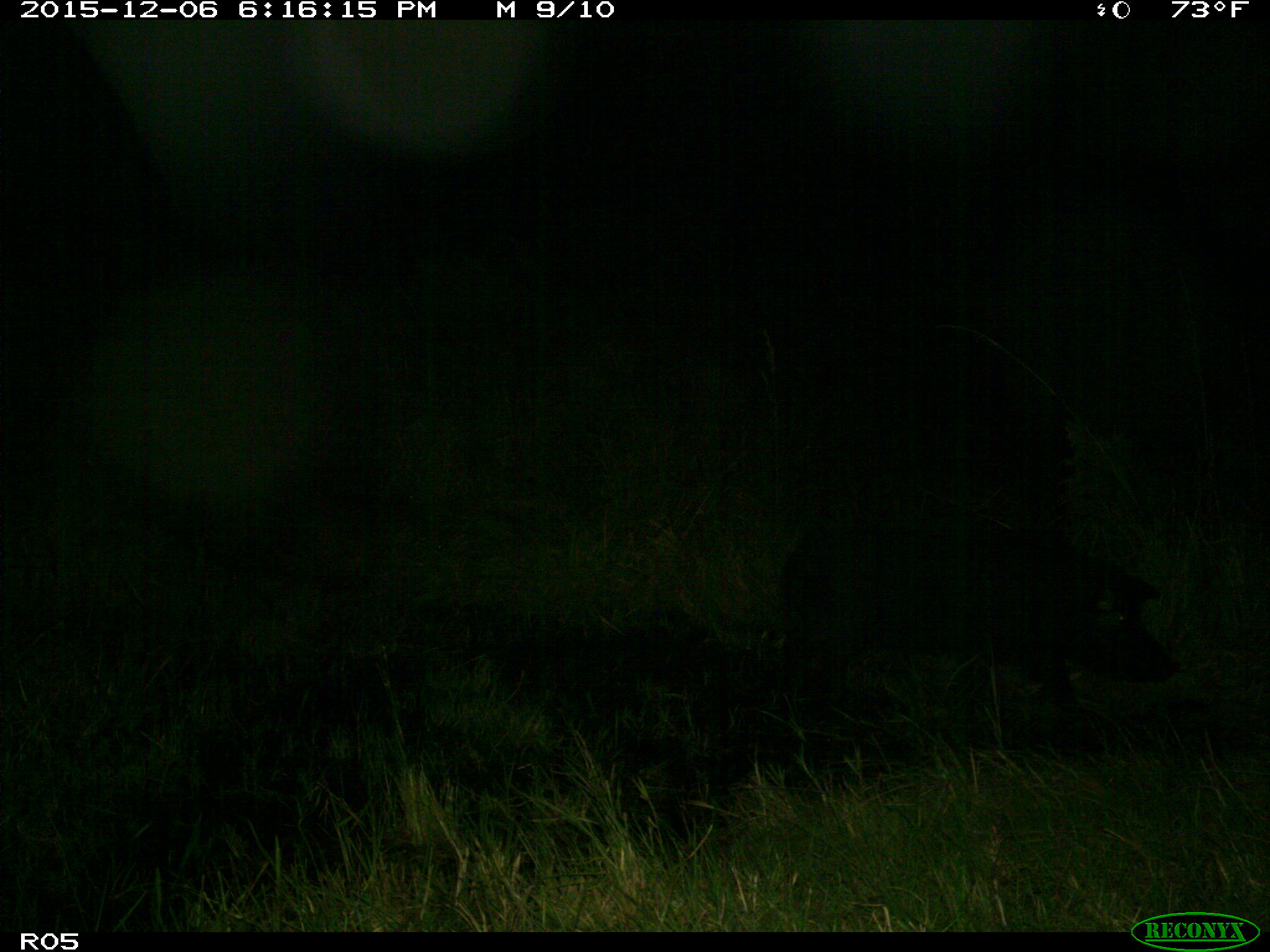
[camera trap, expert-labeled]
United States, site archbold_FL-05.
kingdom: Animalia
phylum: Chordata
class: Mammalia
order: Artiodactyla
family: Bovidae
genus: Bos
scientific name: Bos taurus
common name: domestic cow